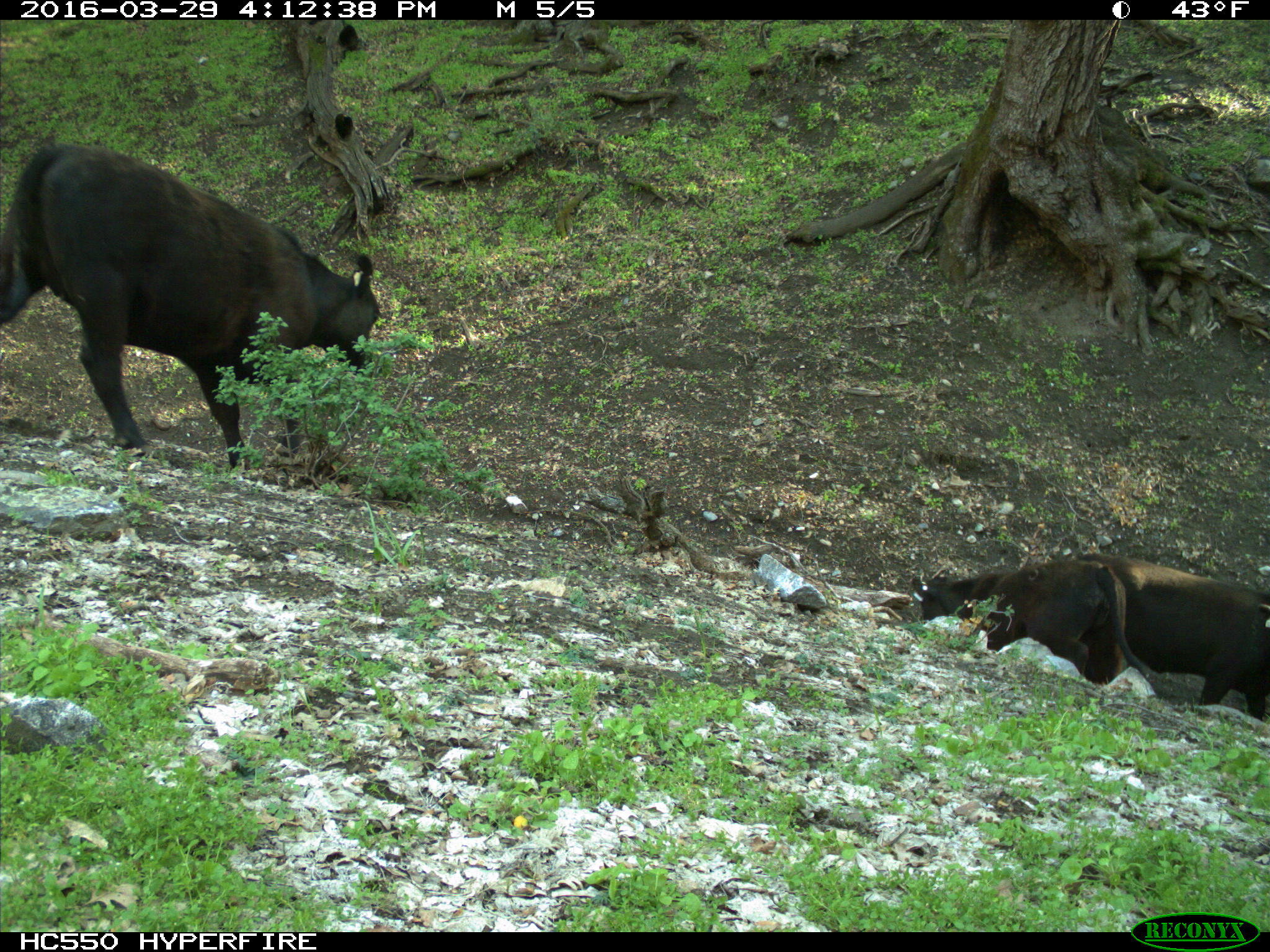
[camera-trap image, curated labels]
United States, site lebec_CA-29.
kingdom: Animalia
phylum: Chordata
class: Mammalia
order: Artiodactyla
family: Bovidae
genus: Bos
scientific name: Bos taurus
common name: domestic cow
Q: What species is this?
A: Bos taurus (domestic cow).